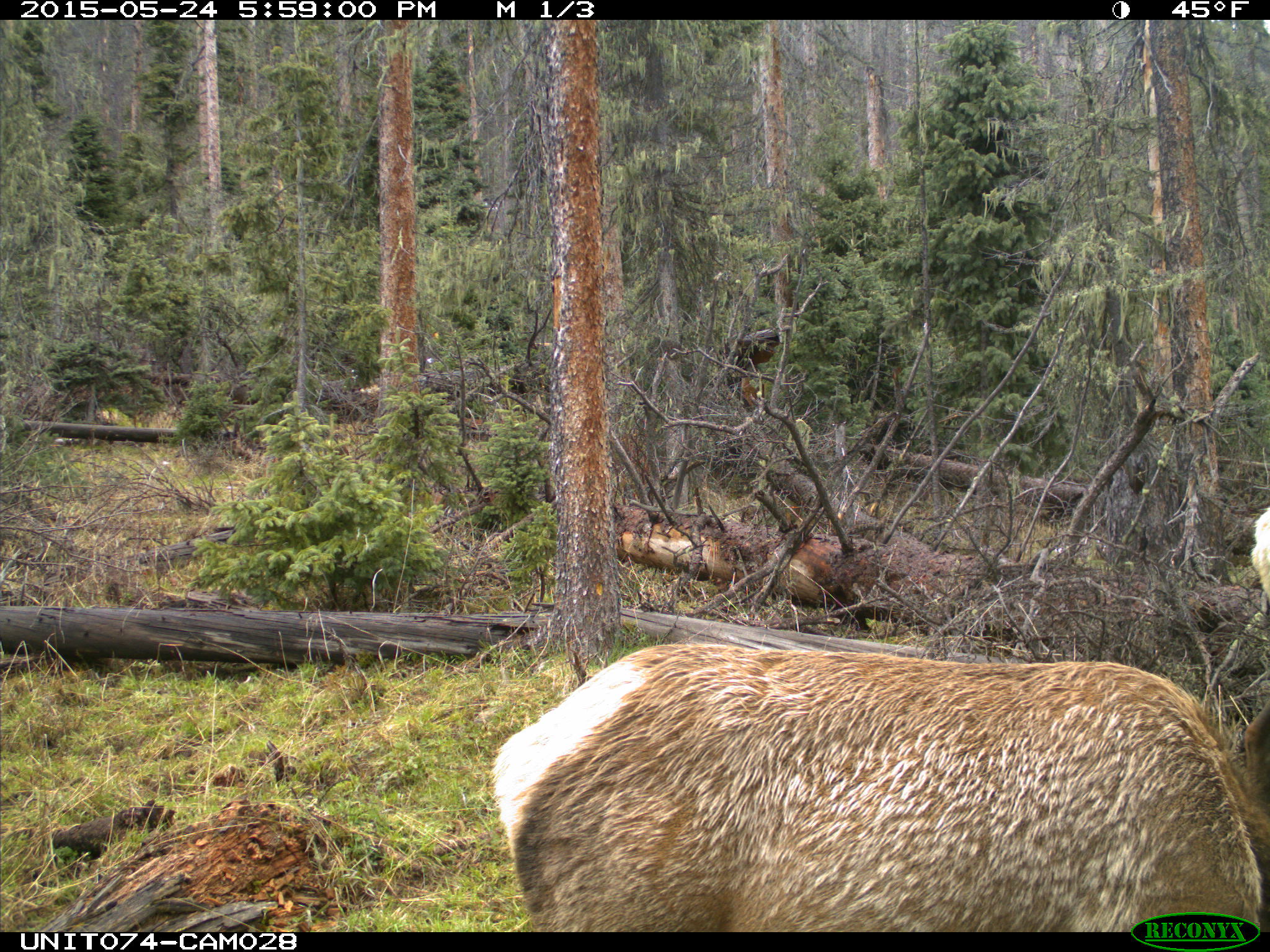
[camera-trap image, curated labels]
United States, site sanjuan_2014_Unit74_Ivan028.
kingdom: Animalia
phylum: Chordata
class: Mammalia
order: Artiodactyla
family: Cervidae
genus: Cervus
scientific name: Cervus elaphus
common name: red deer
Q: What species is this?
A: Cervus elaphus (red deer).